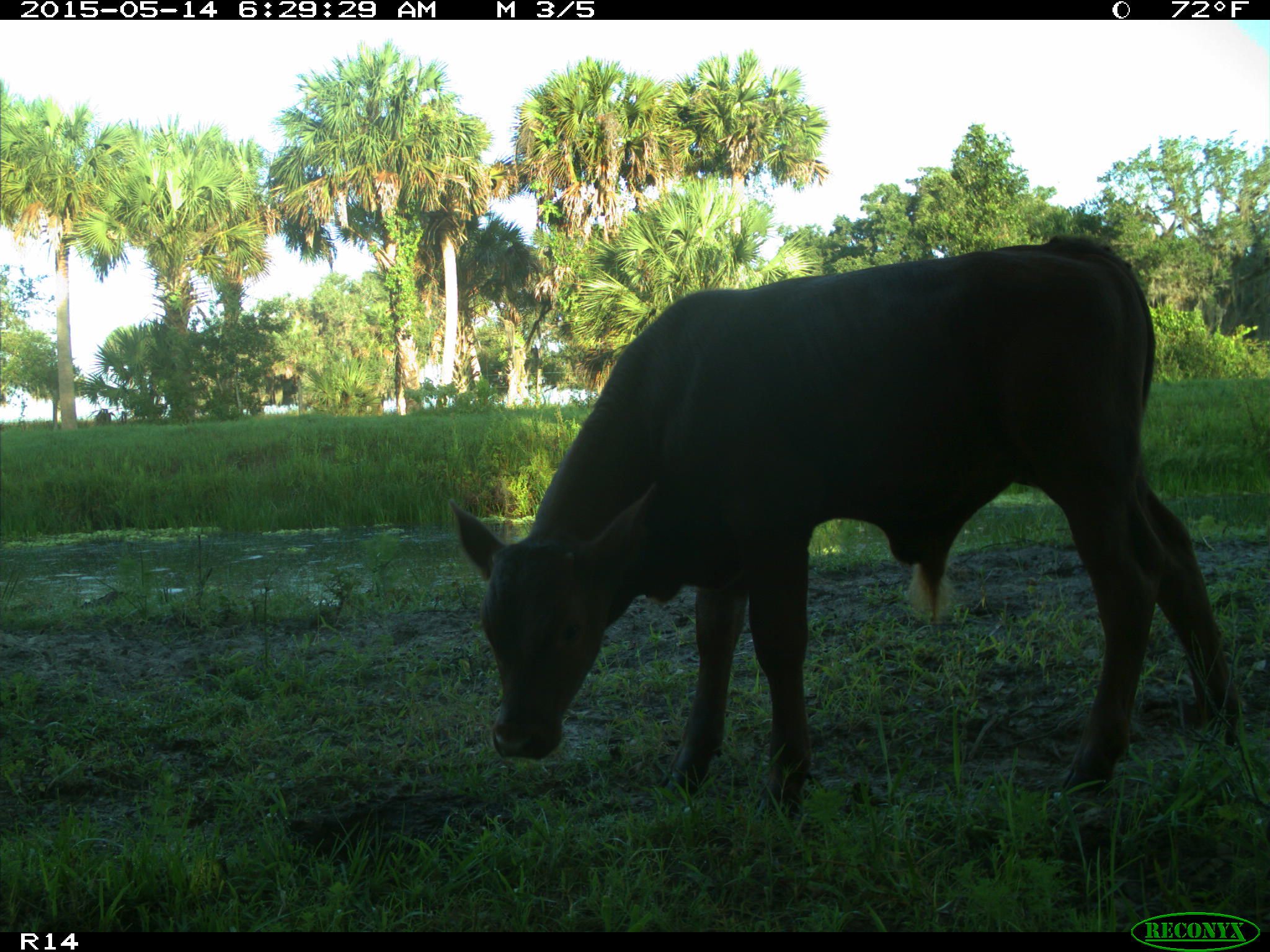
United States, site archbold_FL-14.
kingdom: Animalia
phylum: Chordata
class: Mammalia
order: Artiodactyla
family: Bovidae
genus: Bos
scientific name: Bos taurus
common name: domestic cow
Bos taurus (domestic cow).